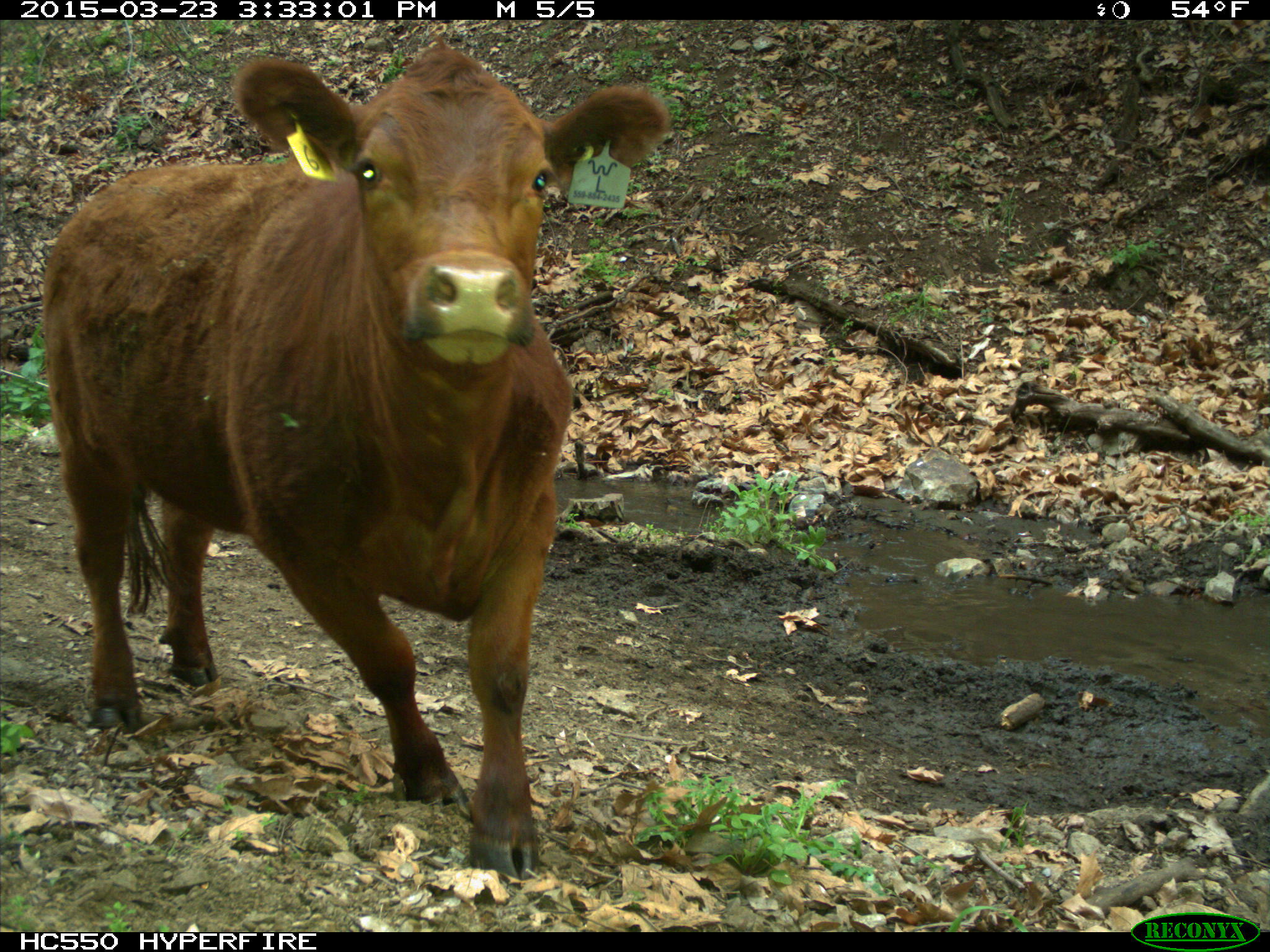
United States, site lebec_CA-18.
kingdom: Animalia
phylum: Chordata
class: Mammalia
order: Artiodactyla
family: Bovidae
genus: Bos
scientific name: Bos taurus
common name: domestic cow